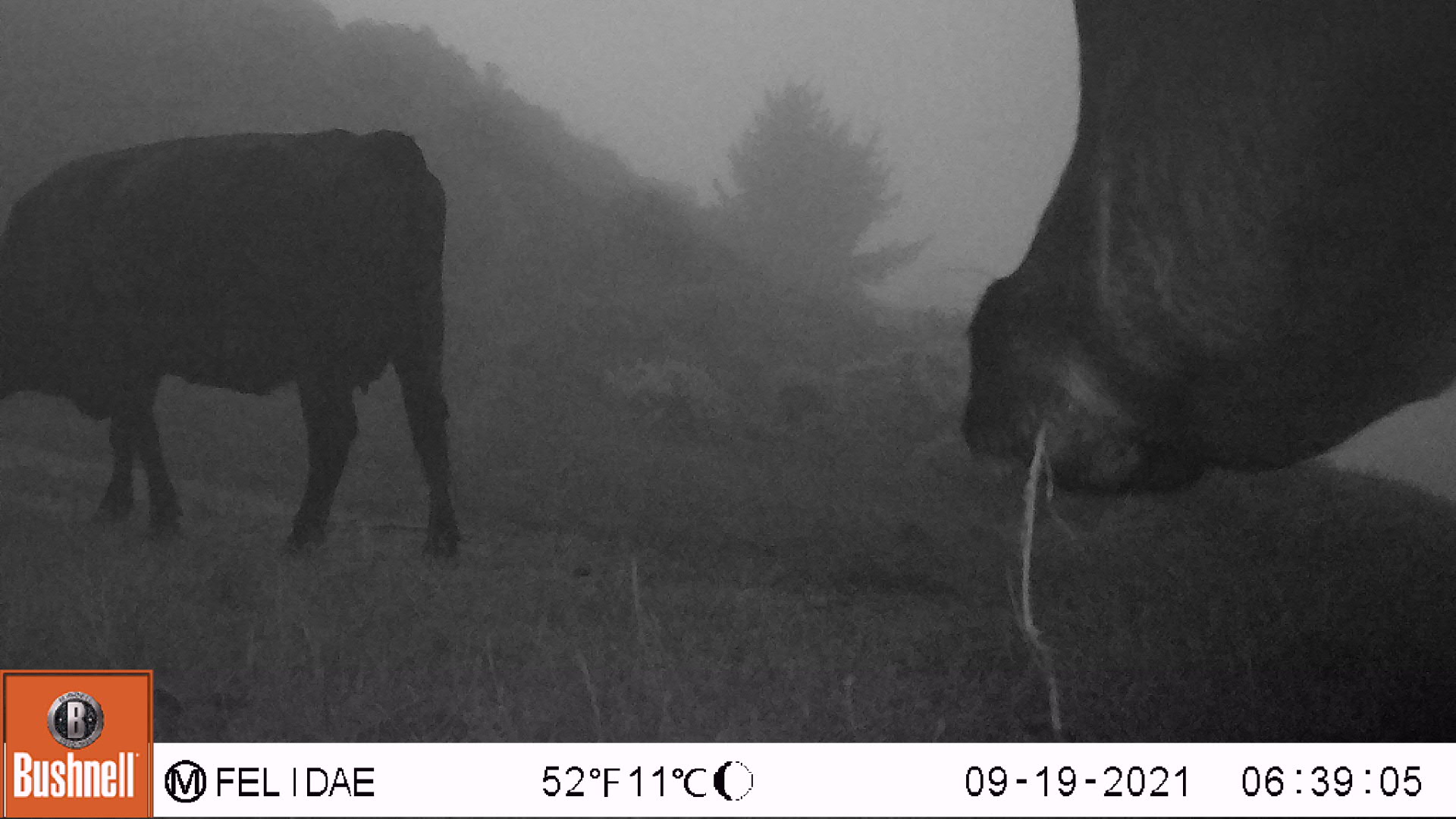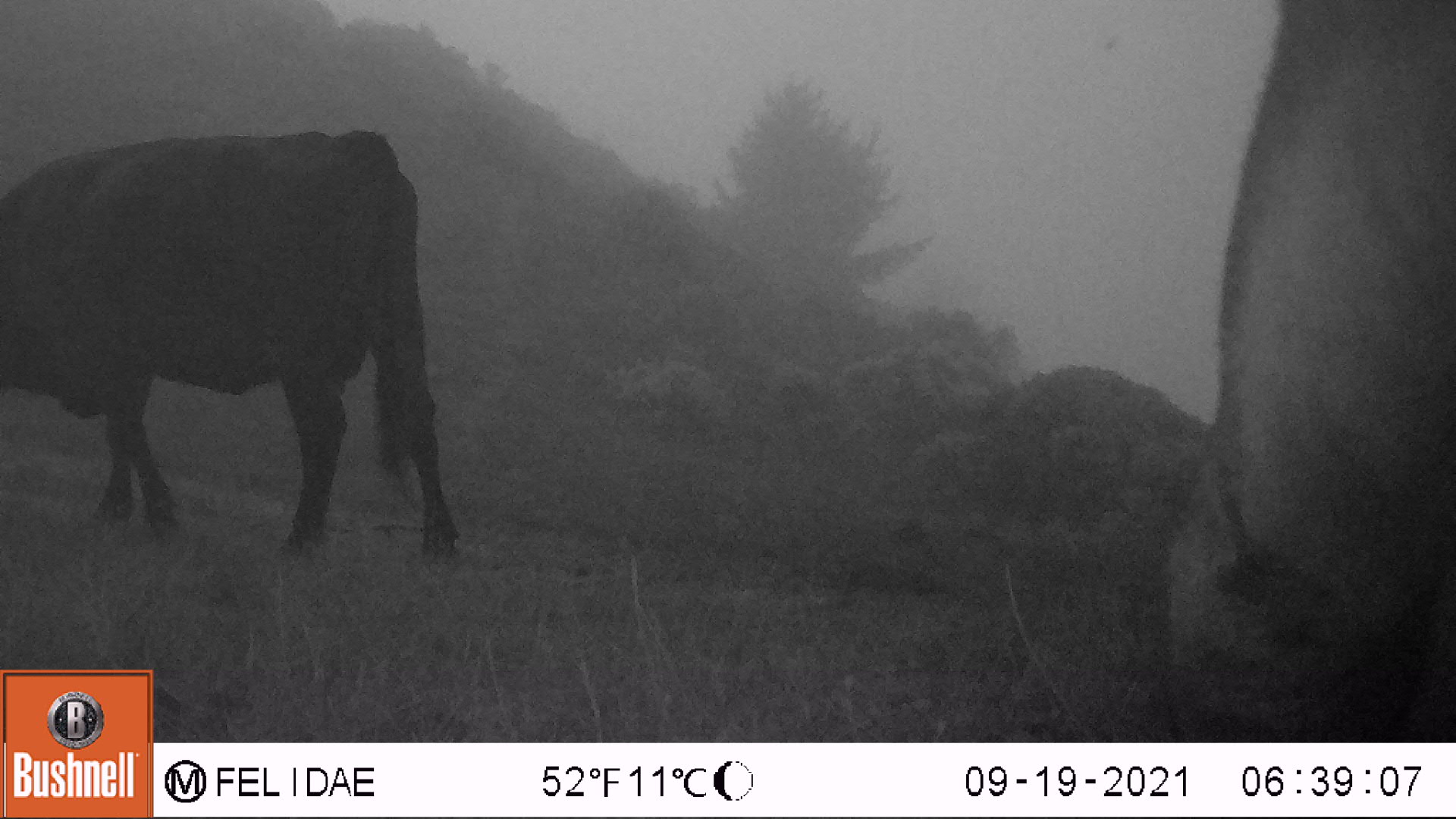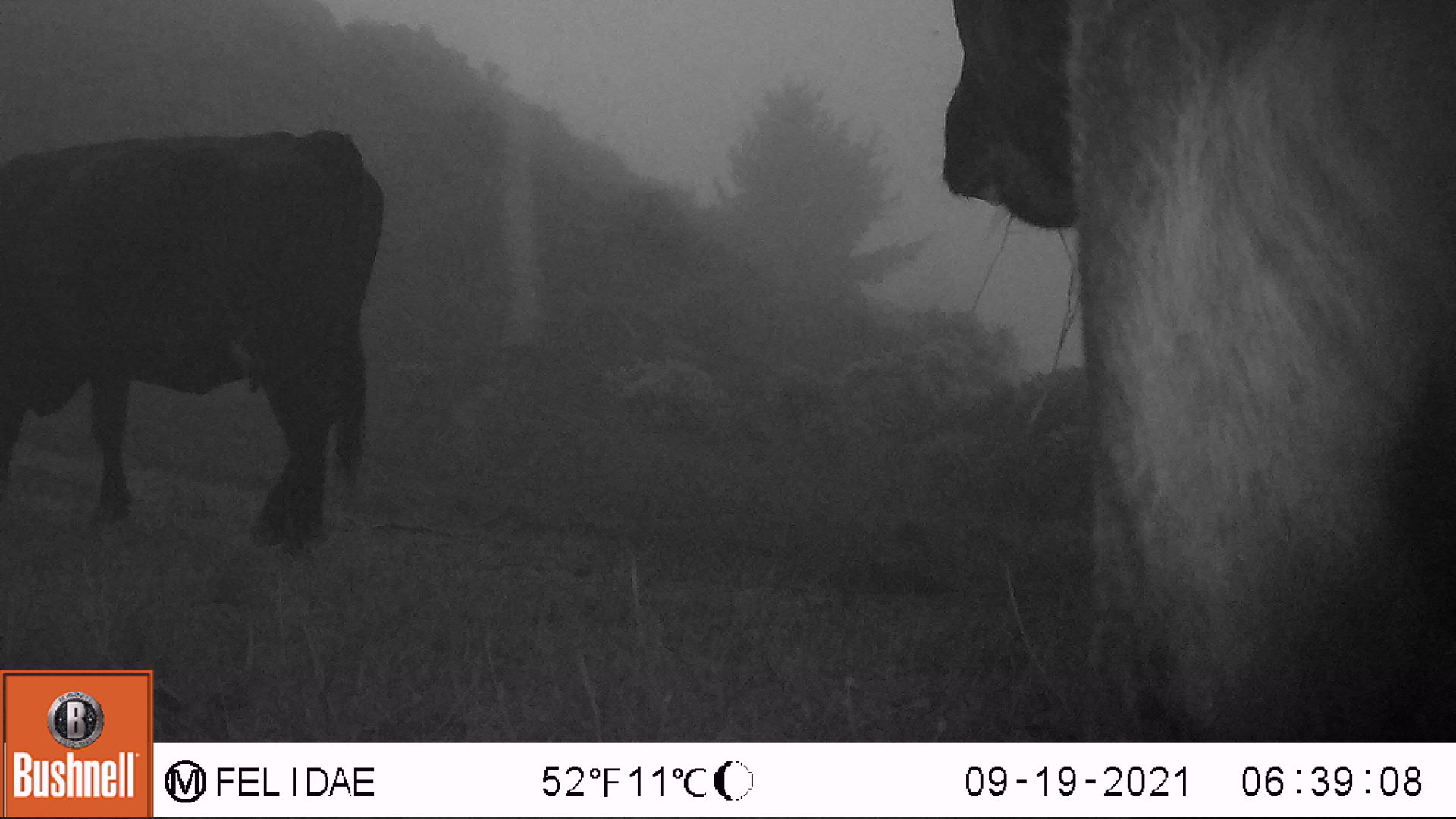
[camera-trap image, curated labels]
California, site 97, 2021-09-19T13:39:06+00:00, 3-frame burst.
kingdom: Animalia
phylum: Chordata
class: Mammalia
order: Artiodactyla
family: Bovidae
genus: Bos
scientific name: Bos taurus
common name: domestic cattle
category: cattle